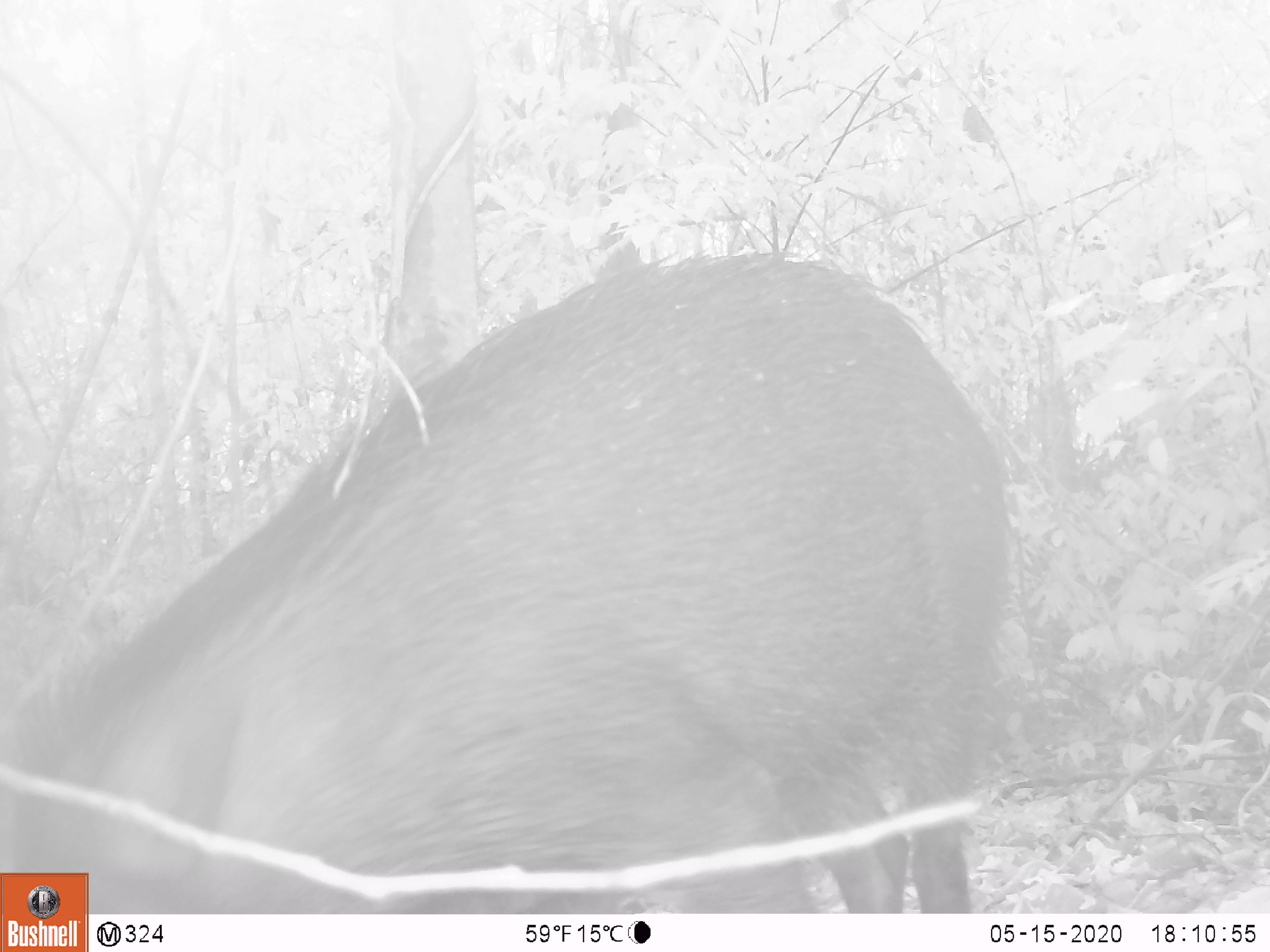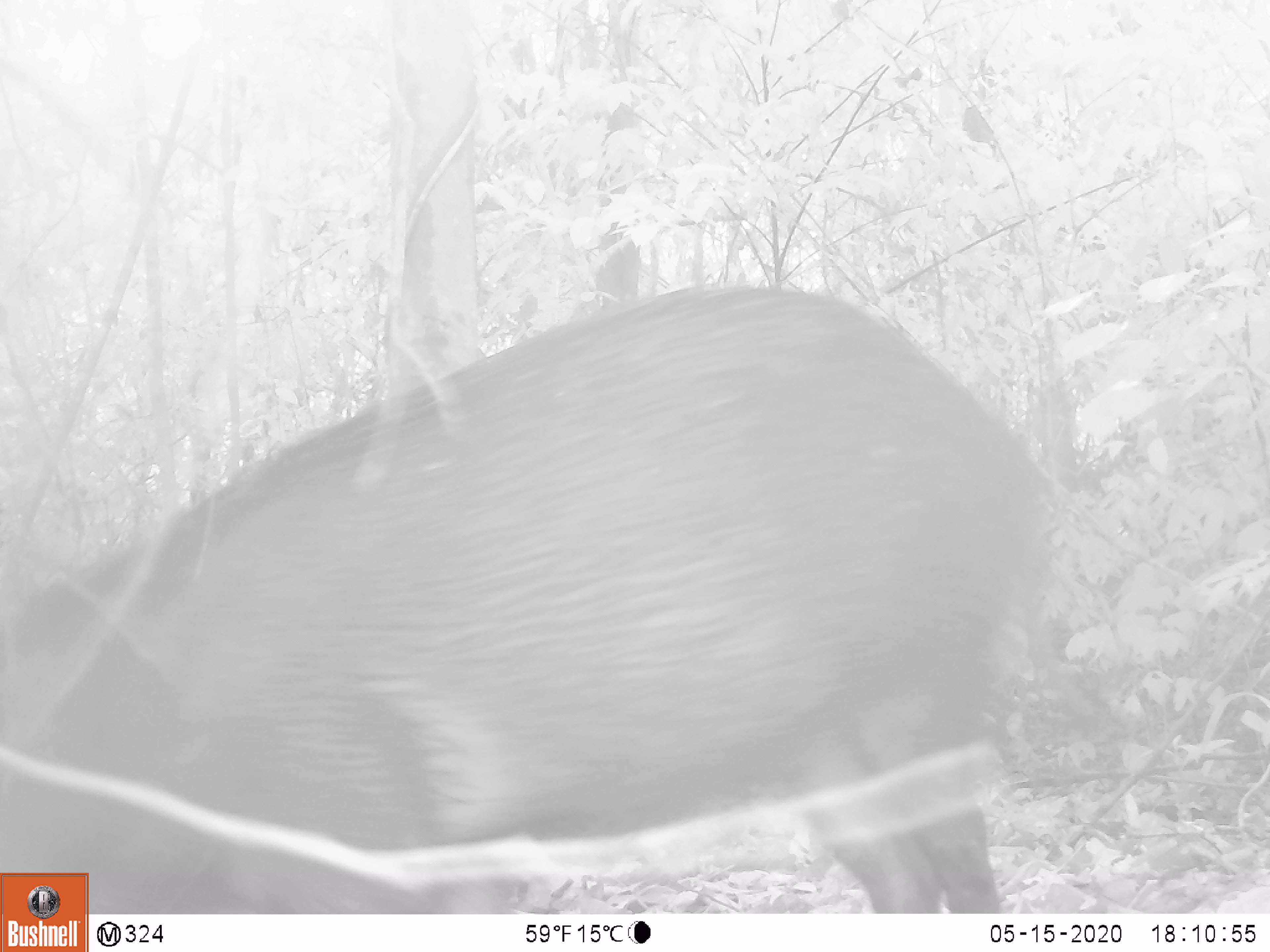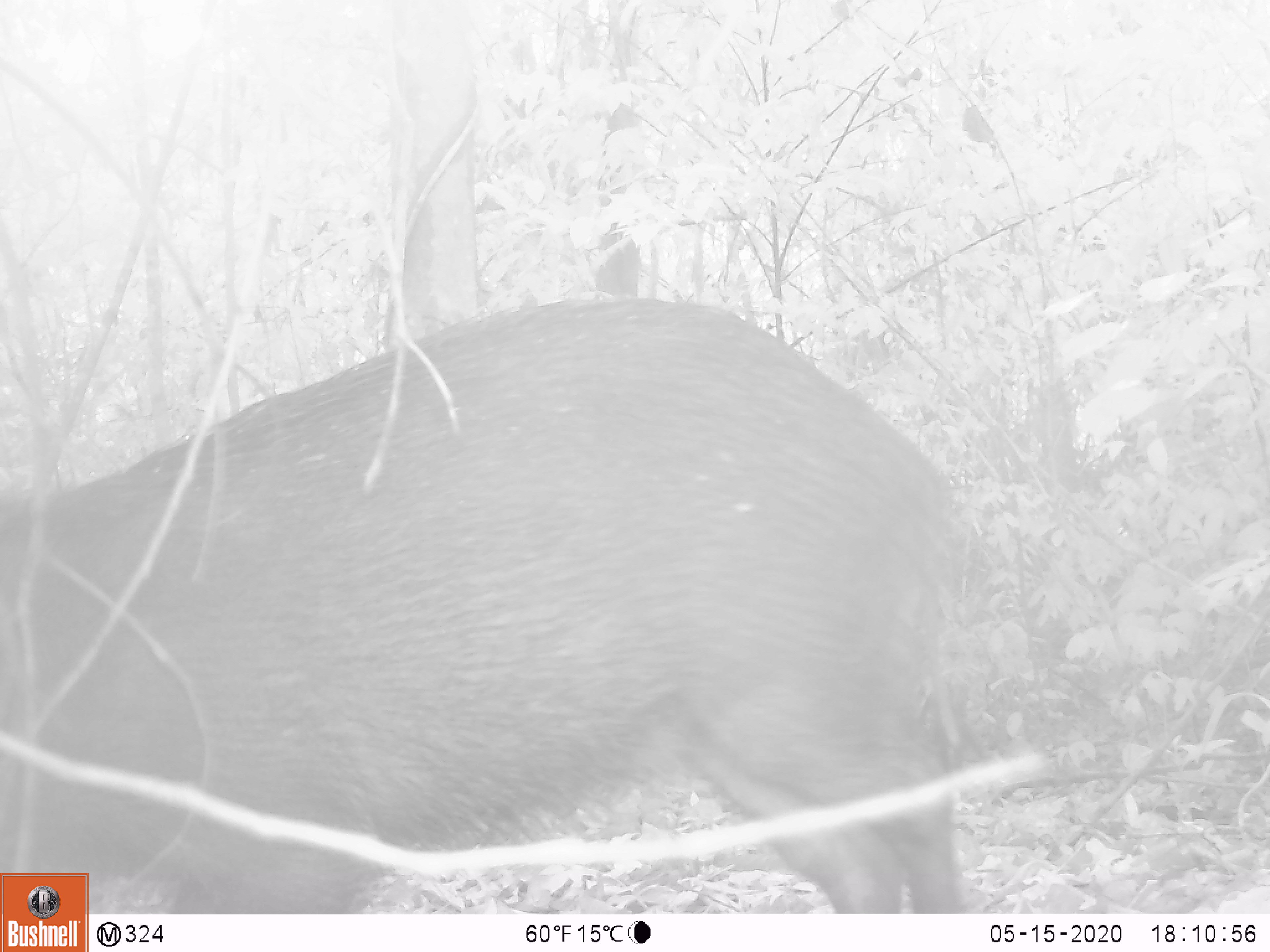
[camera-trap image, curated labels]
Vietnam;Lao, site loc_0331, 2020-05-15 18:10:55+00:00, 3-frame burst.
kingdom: Animalia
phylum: Chordata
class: Mammalia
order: Artiodactyla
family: Suidae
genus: Sus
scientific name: Sus scrofa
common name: eurasian wild pig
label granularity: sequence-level